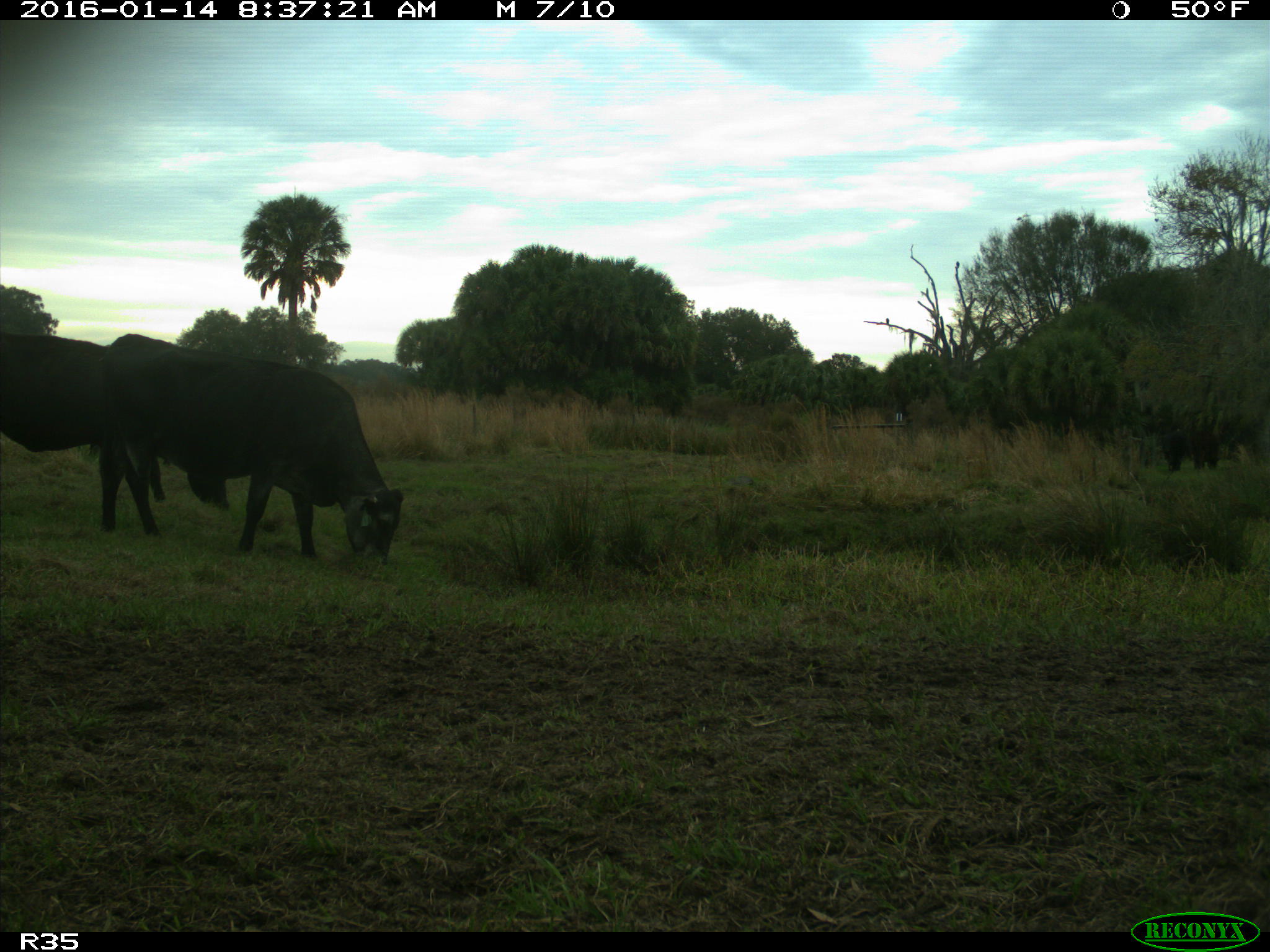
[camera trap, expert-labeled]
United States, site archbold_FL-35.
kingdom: Animalia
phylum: Chordata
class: Mammalia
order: Artiodactyla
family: Bovidae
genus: Bos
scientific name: Bos taurus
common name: domestic cow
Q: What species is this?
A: Bos taurus (domestic cow).